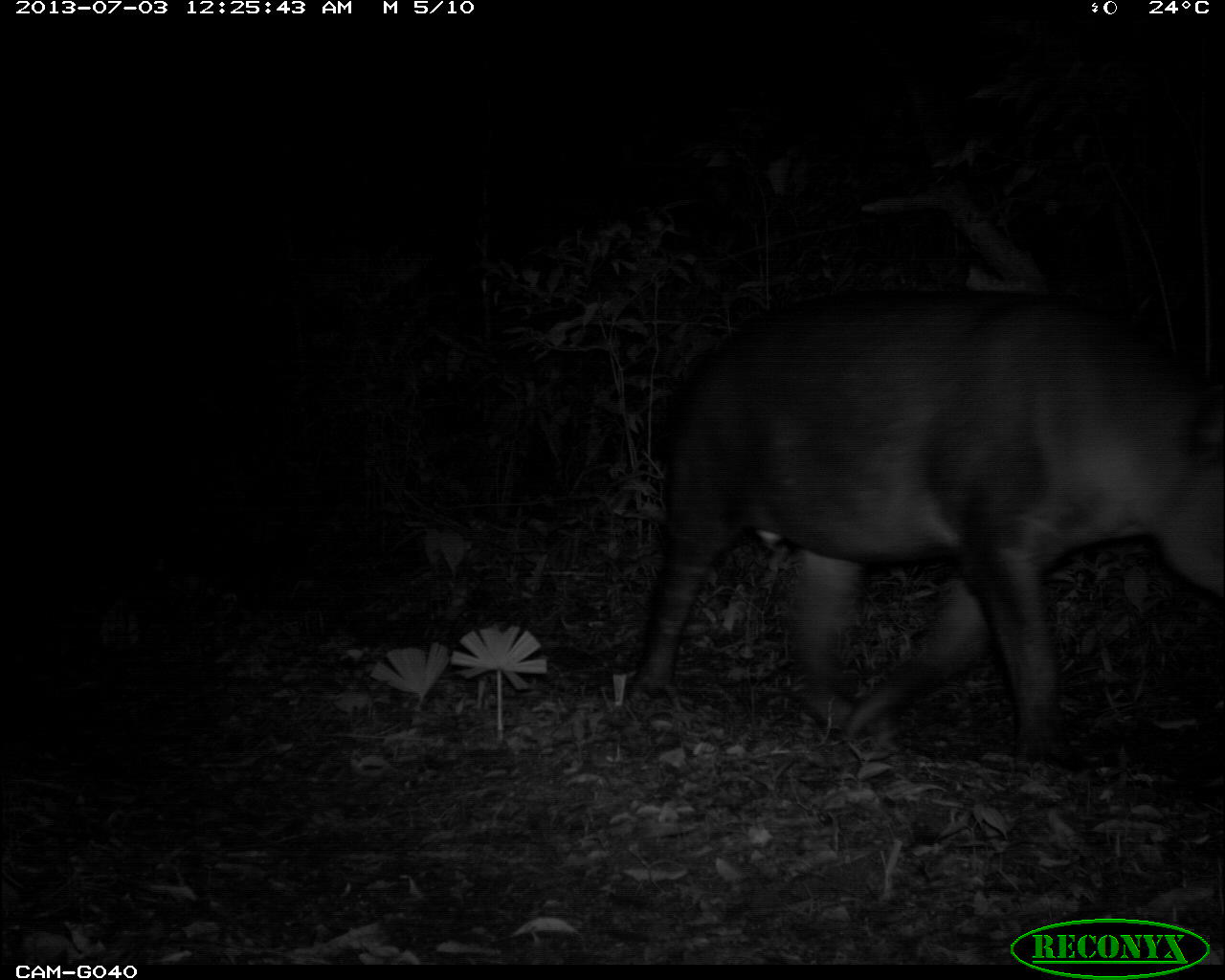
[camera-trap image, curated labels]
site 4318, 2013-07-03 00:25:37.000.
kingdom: Animalia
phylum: Chordata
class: Mammalia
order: Perissodactyla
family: Tapiridae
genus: Tapirus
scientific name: Tapirus bairdii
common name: baird's tapir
Tapirus bairdii (baird's tapir), count 1, sex male.